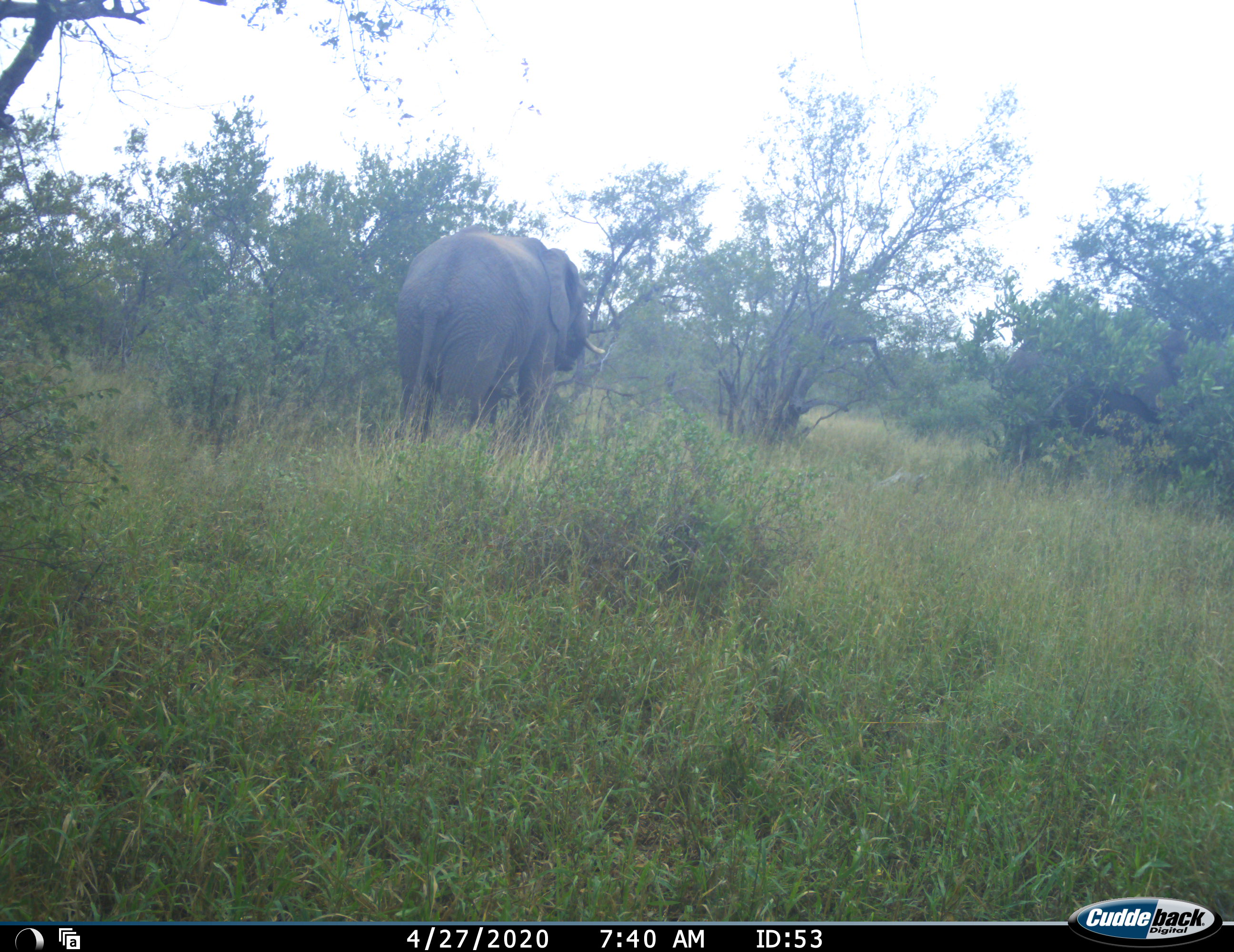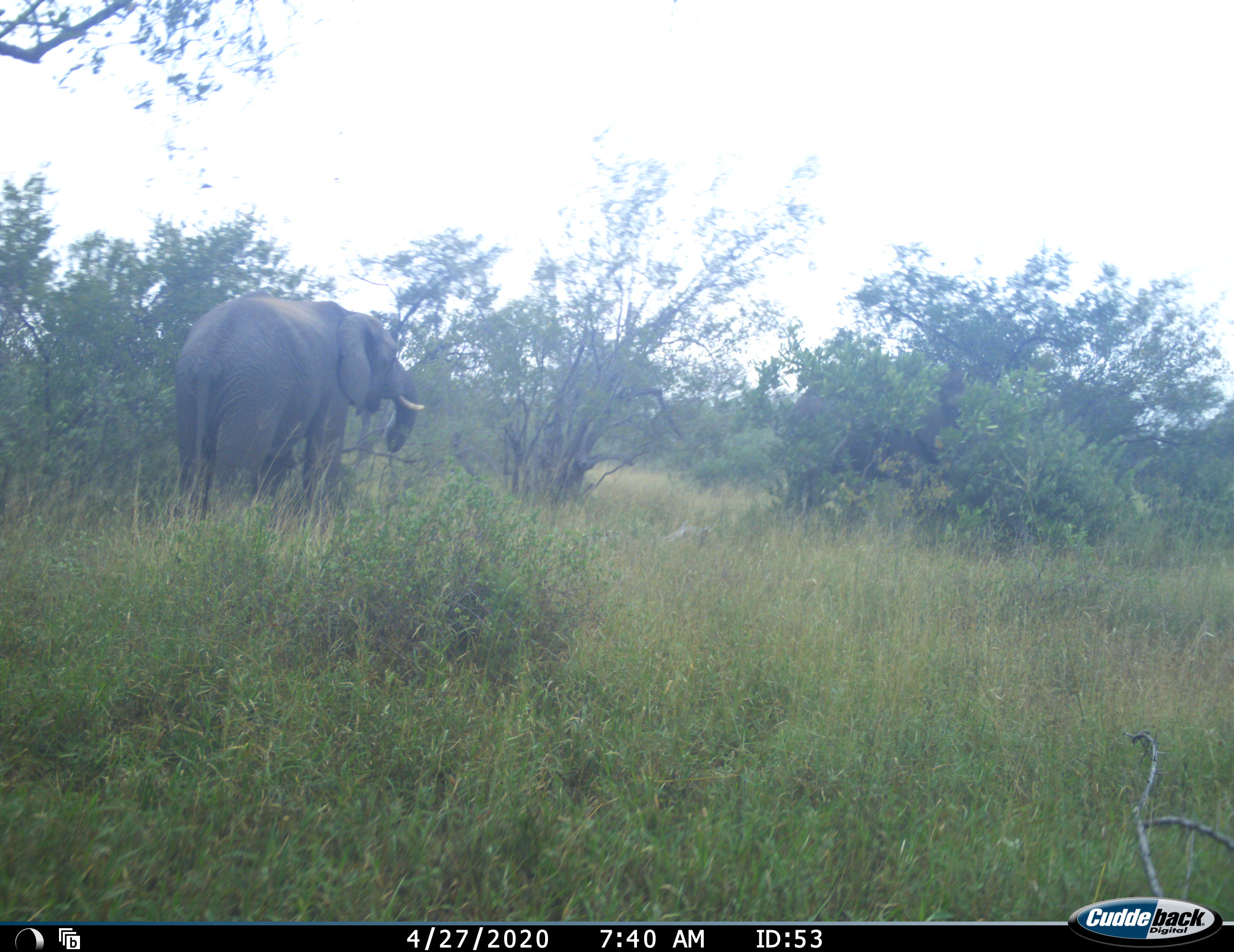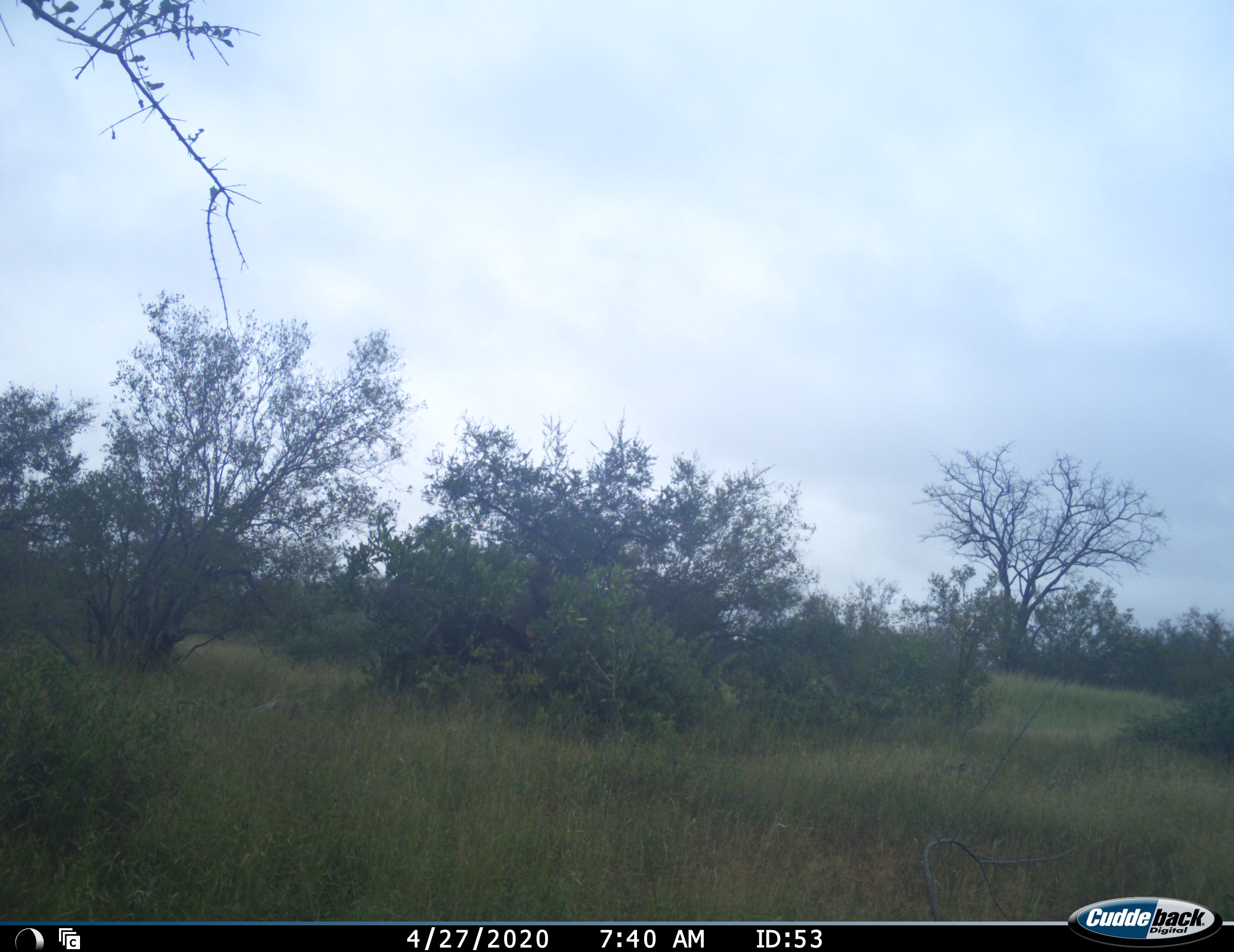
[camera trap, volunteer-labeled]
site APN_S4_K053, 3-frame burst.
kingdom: Animalia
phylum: Chordata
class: Mammalia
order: Proboscidea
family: Elephantidae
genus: Loxodonta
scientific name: Loxodonta africana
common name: african bush elephant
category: elephant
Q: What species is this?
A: Elephant (african bush elephant) (Loxodonta africana).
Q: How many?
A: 1.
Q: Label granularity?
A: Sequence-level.